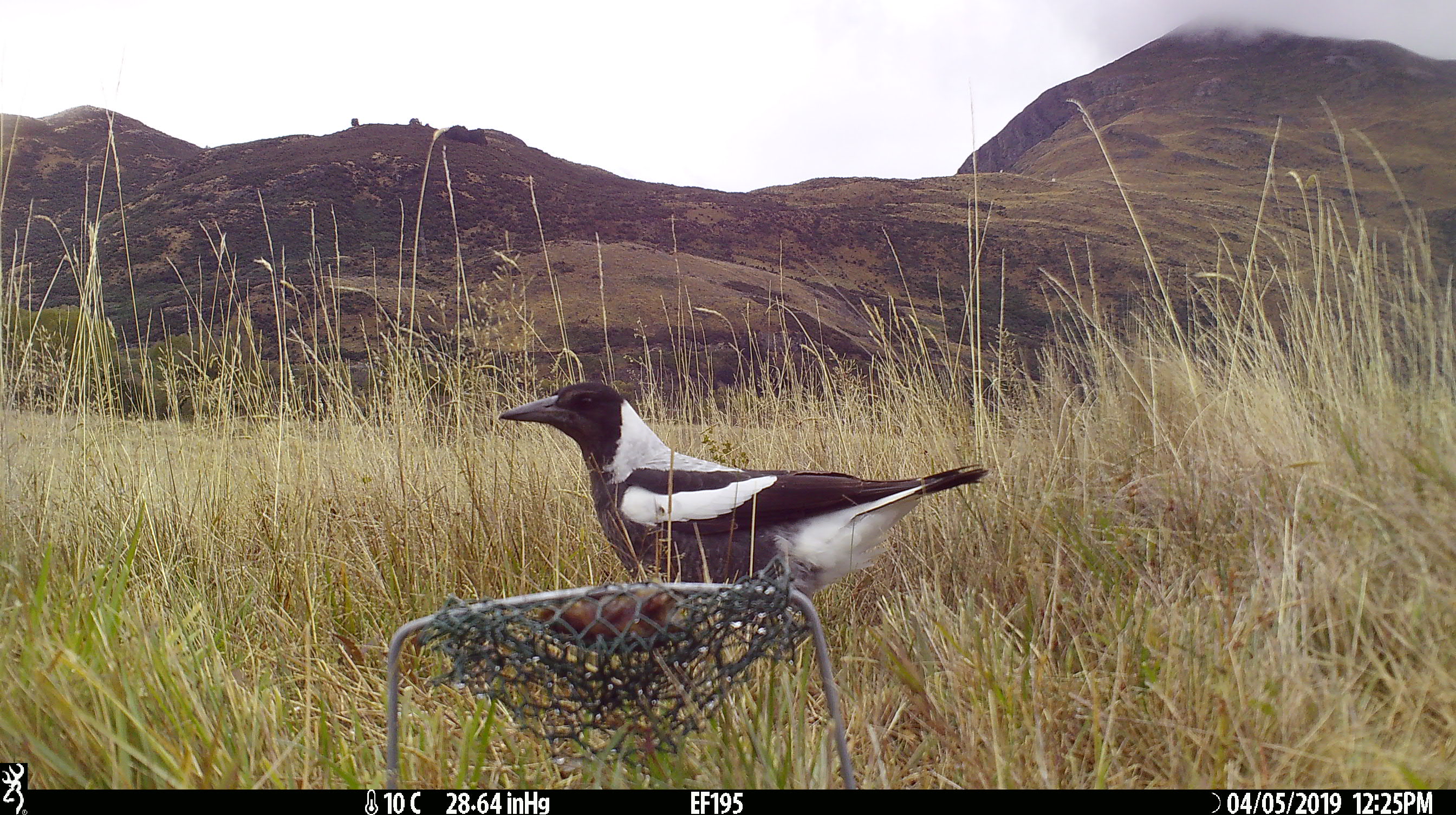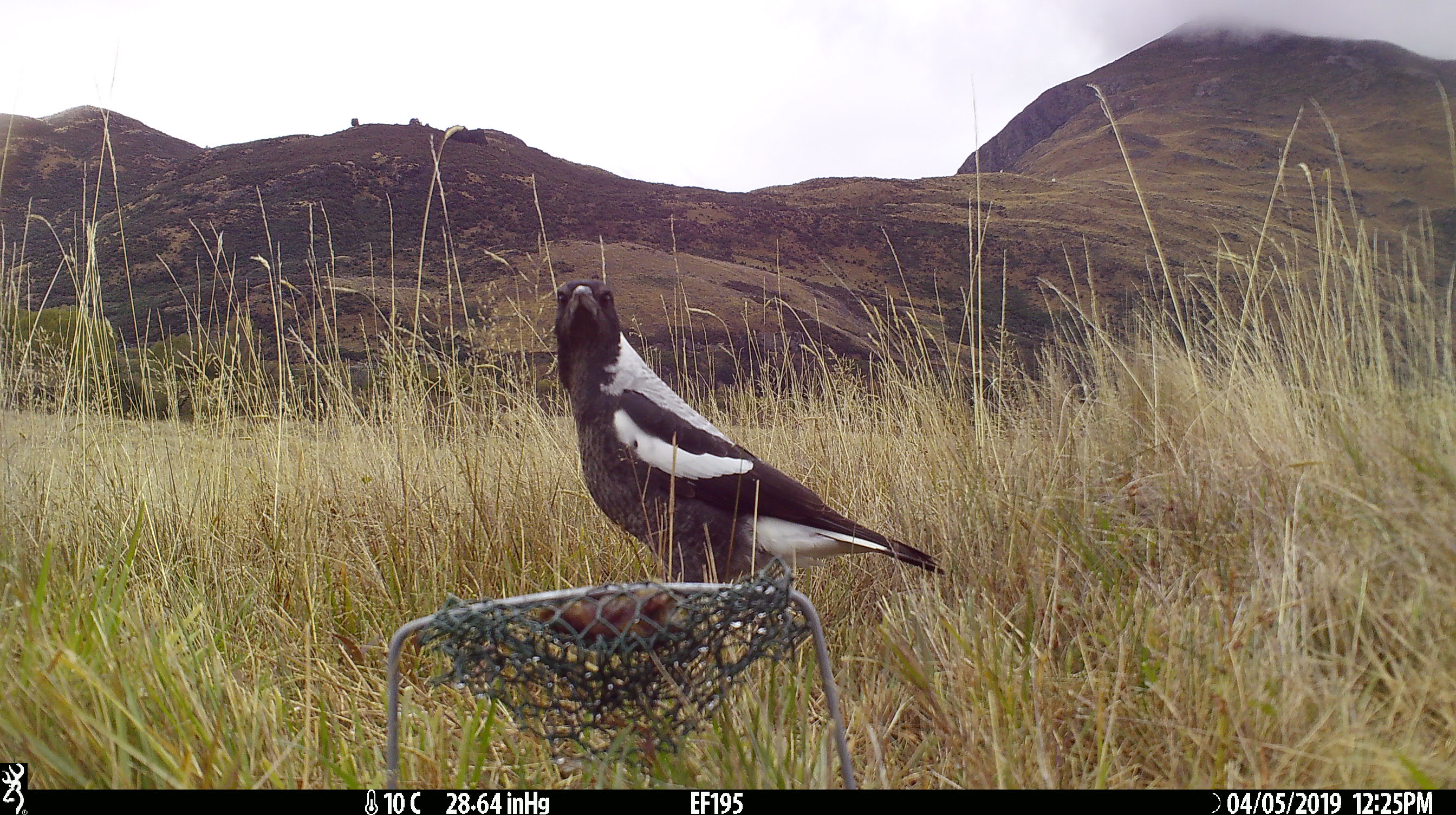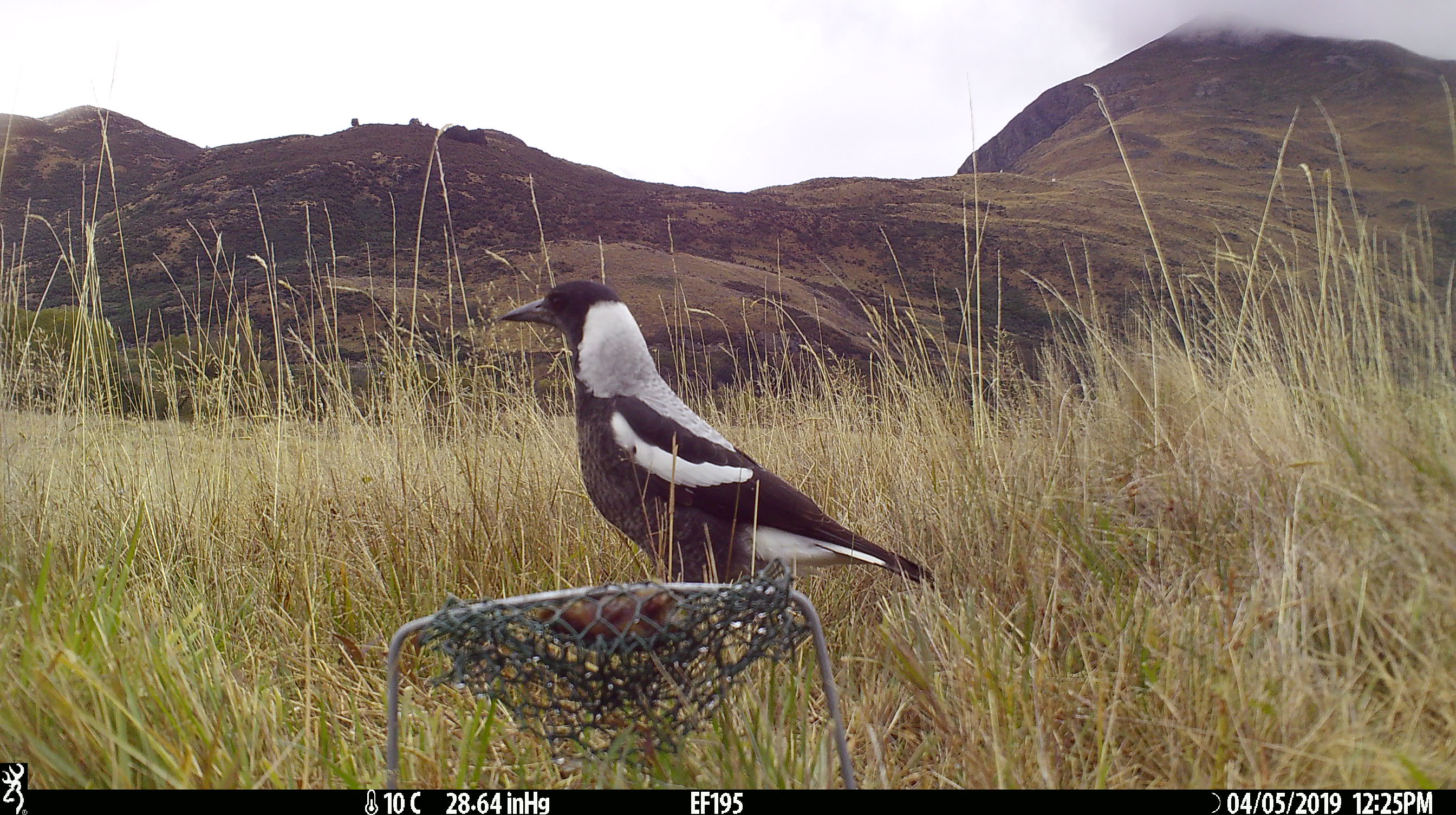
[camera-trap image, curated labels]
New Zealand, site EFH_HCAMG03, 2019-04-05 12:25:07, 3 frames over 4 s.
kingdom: Animalia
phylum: Chordata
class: Aves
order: Passeriformes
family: Artamidae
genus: Gymnorhina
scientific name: Gymnorhina tibicen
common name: australian magpie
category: magpie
Magpie (australian magpie) (Gymnorhina tibicen).